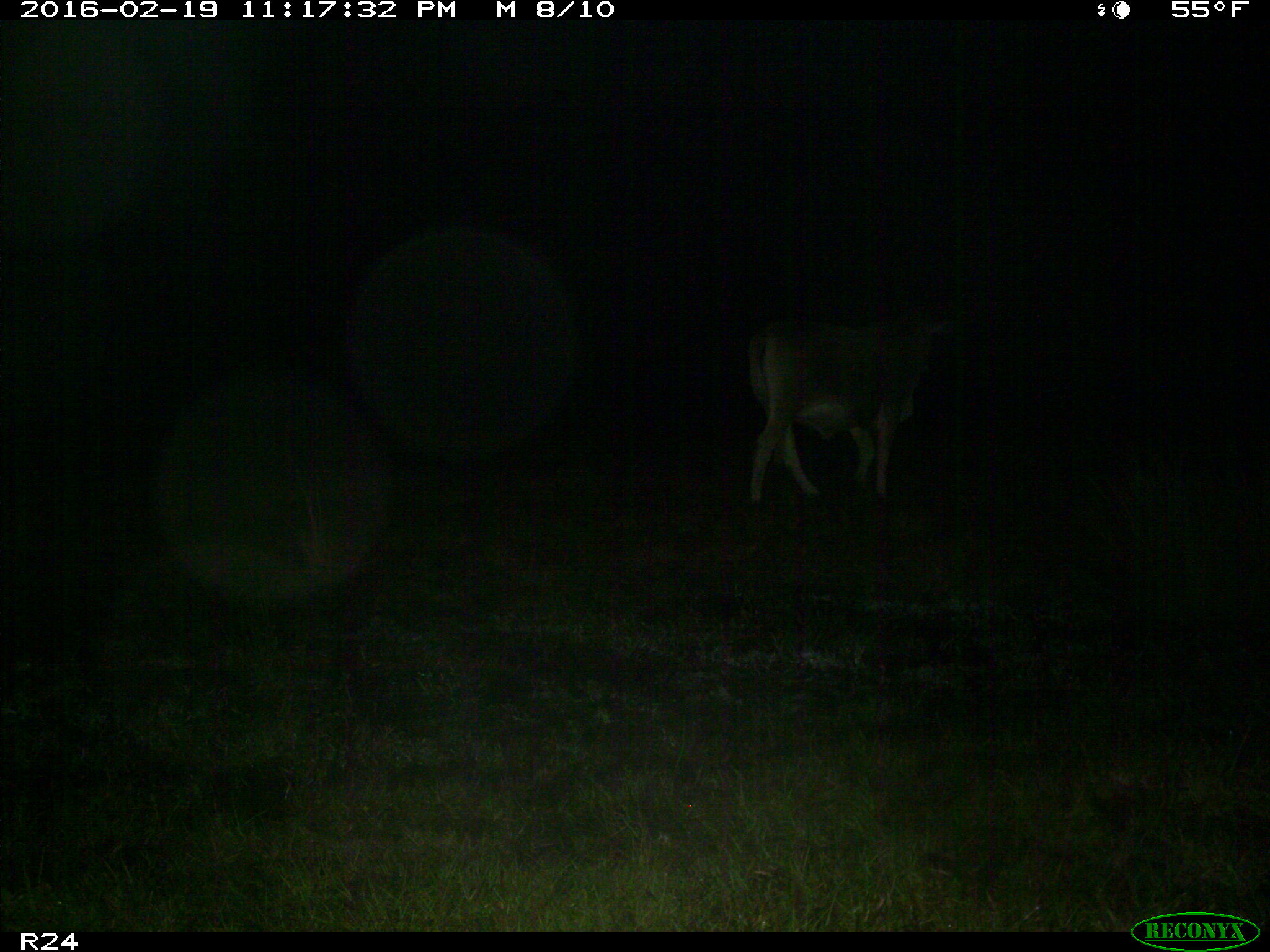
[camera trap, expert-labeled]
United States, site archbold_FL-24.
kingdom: Animalia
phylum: Chordata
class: Mammalia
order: Artiodactyla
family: Bovidae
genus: Bos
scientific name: Bos taurus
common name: domestic cow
Bos taurus (domestic cow).